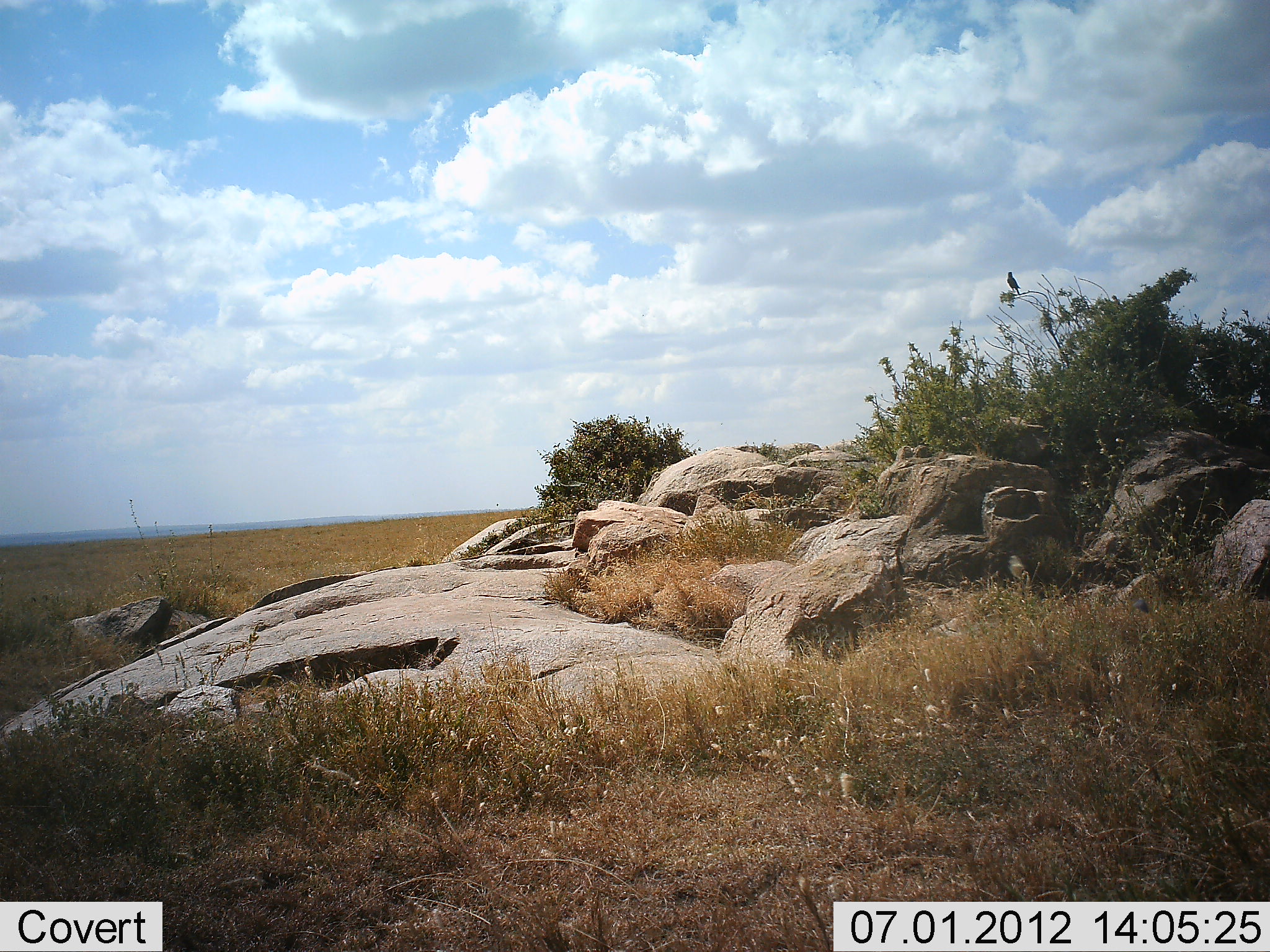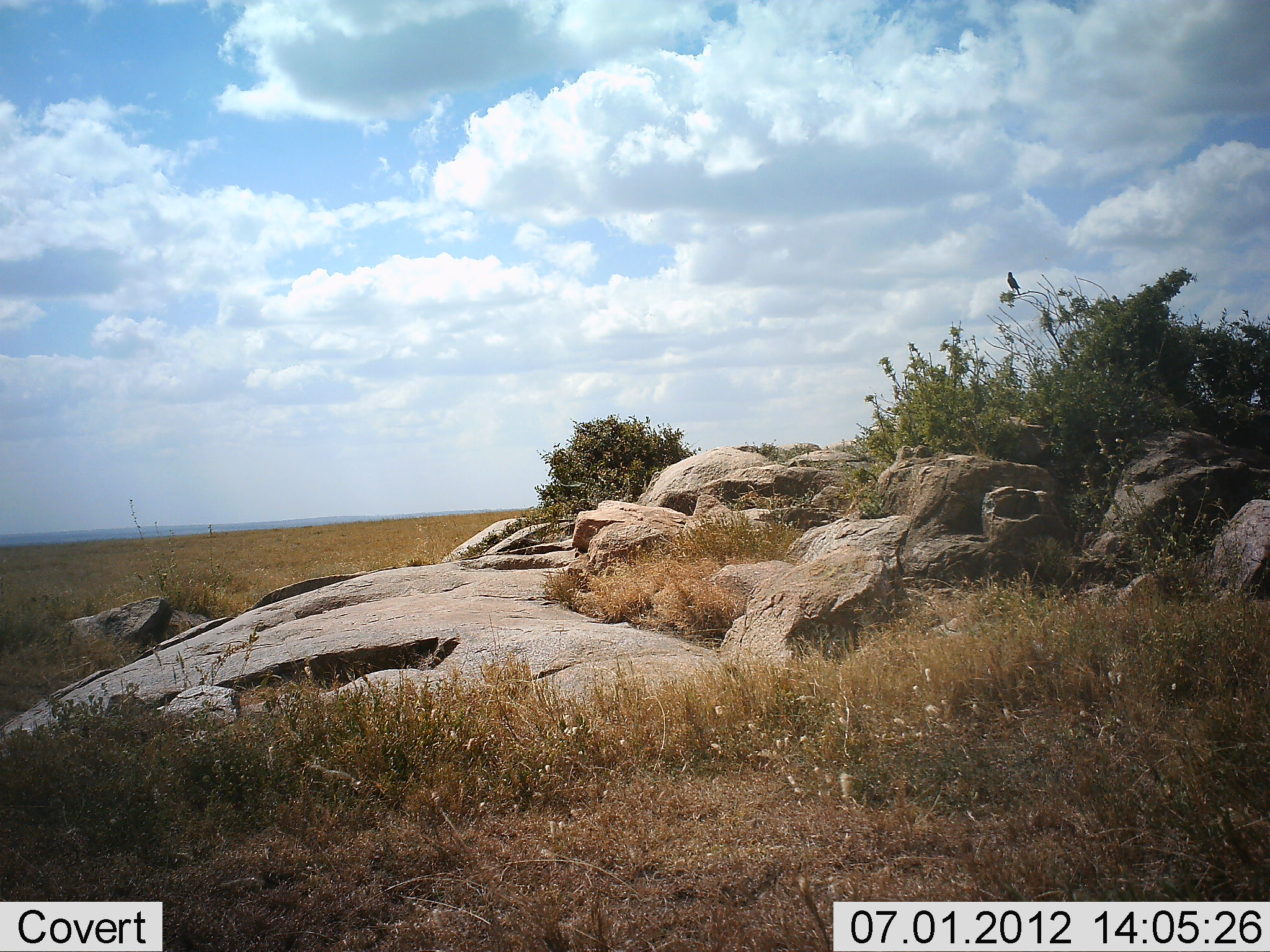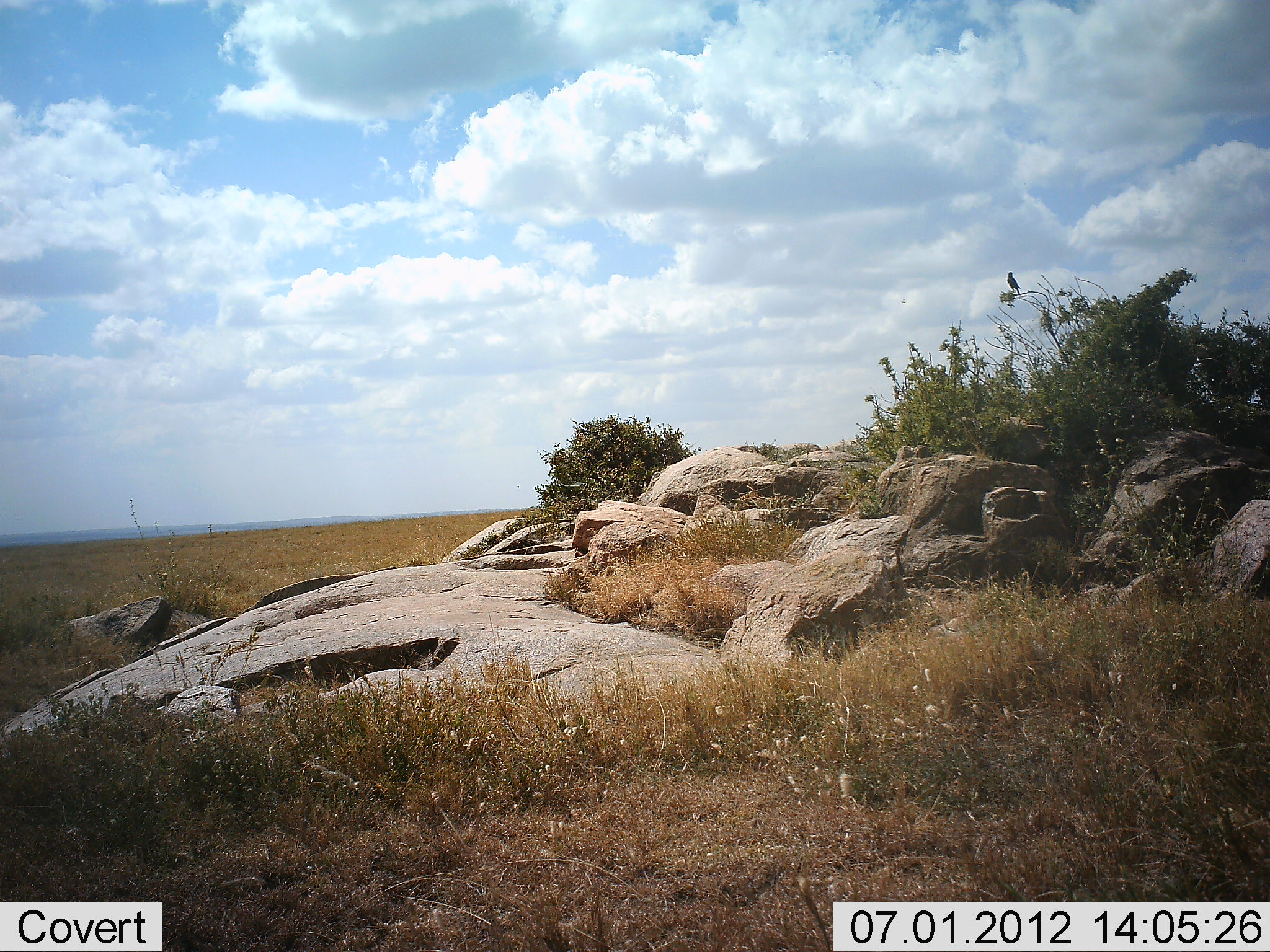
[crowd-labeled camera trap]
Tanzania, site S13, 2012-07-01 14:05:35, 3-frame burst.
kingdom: Animalia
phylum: Chordata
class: Aves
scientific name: Aves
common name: bird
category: otherbird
Otherbird (bird) (Aves), count 1. Behavior (volunteer vote fractions): standing 80%, resting 20%, moving 20%, interacting 0%. Young present (vote fraction): 0%. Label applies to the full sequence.